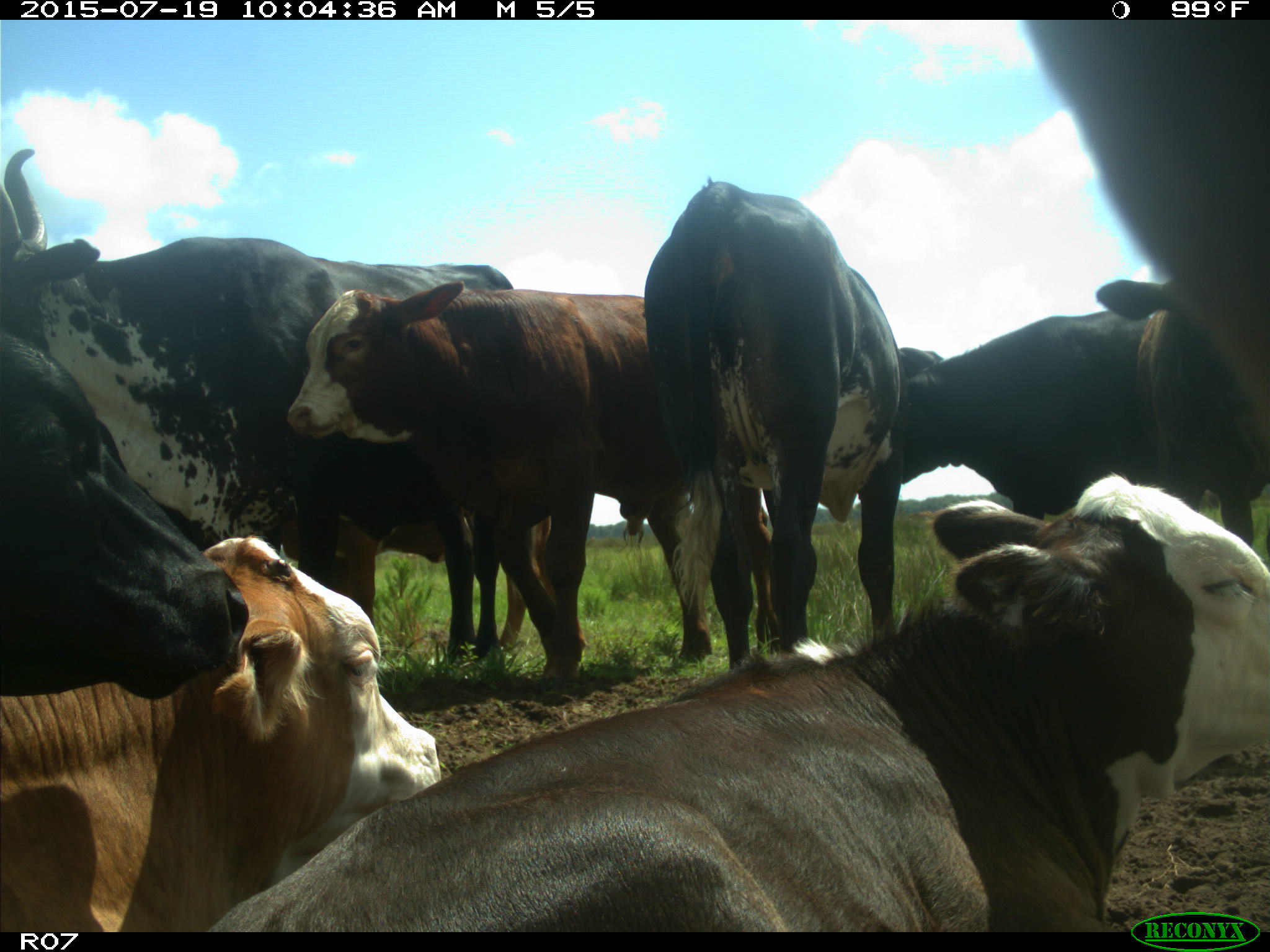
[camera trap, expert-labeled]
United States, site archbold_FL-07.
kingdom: Animalia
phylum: Chordata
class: Mammalia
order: Artiodactyla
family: Bovidae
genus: Bos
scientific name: Bos taurus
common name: domestic cow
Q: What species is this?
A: Bos taurus (domestic cow).